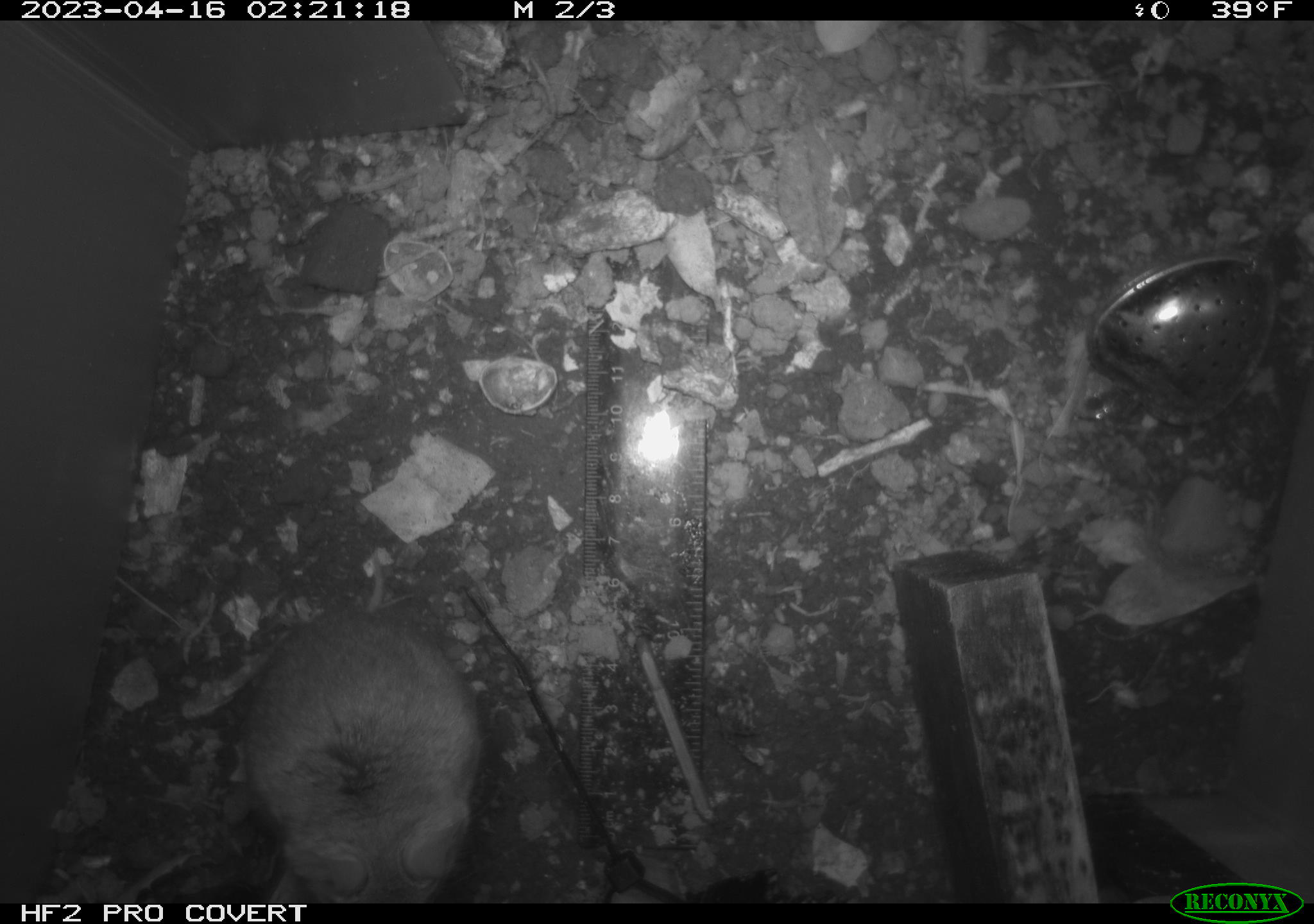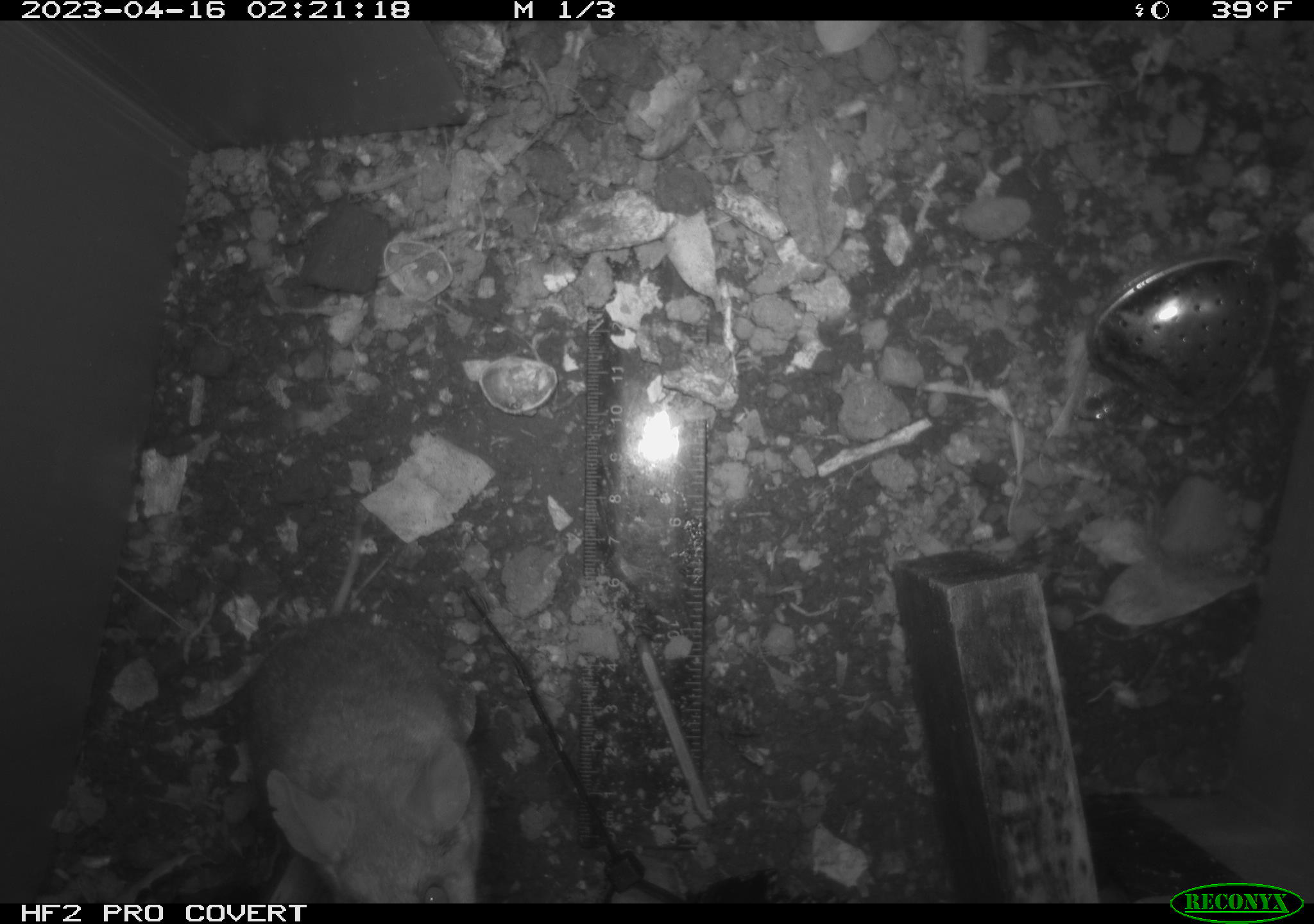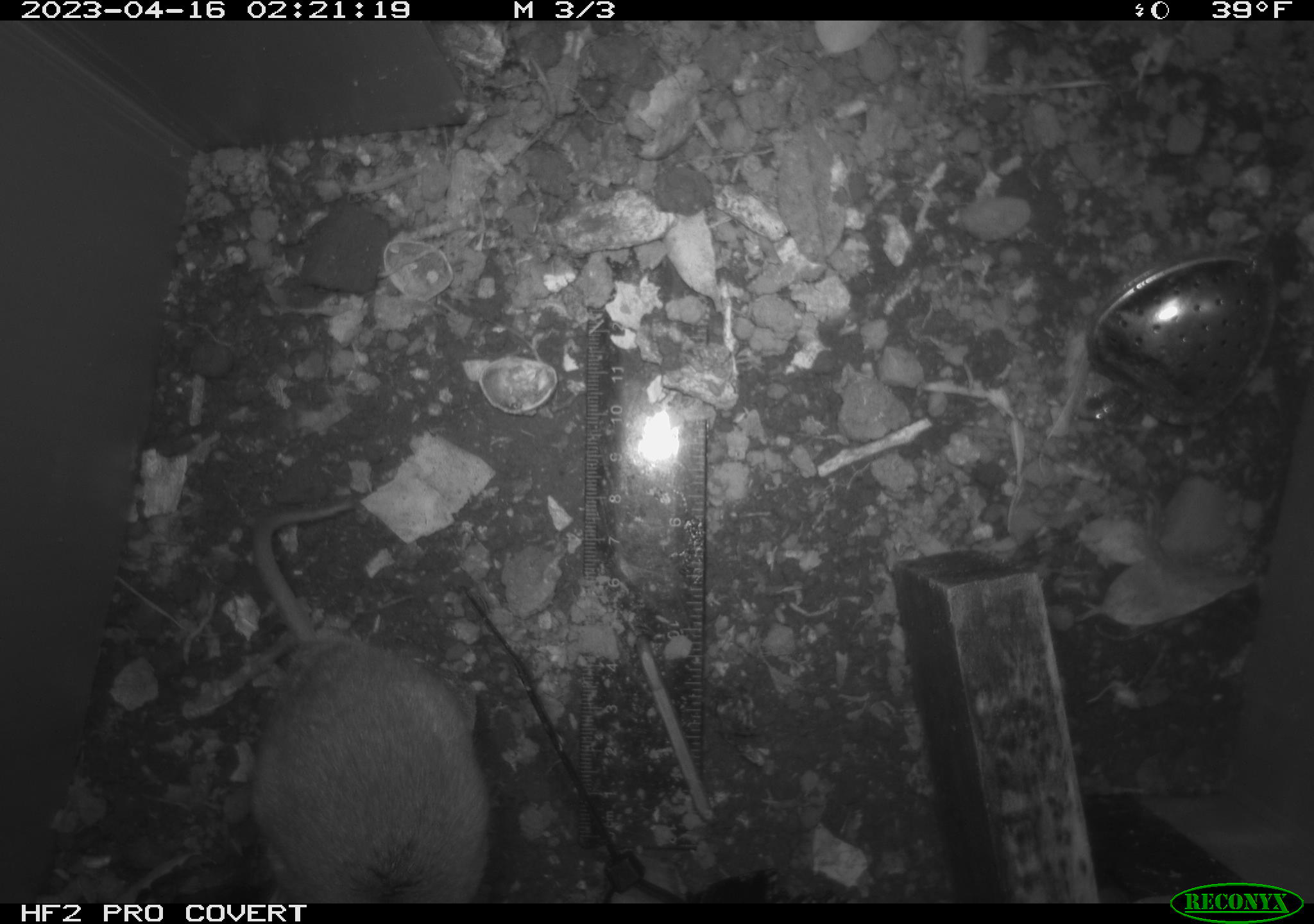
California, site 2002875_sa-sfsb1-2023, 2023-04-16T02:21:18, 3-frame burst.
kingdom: Animalia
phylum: Chordata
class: Mammalia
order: Rodentia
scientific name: Rodentia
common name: mouse species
Mouse species (Rodentia).